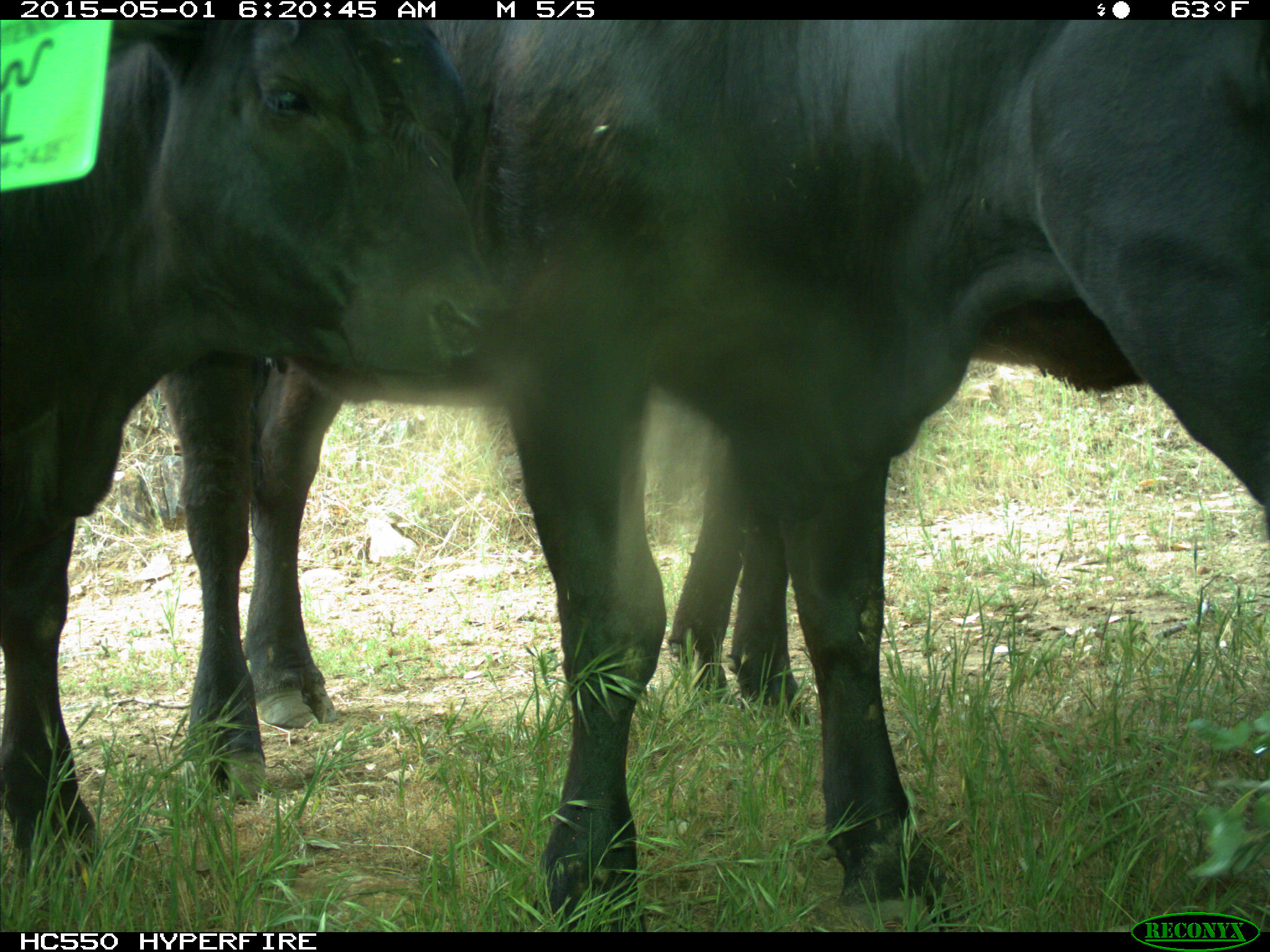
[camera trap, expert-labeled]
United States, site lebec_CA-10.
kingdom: Animalia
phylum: Chordata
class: Mammalia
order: Artiodactyla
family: Bovidae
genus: Bos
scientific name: Bos taurus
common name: domestic cow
Bos taurus (domestic cow).